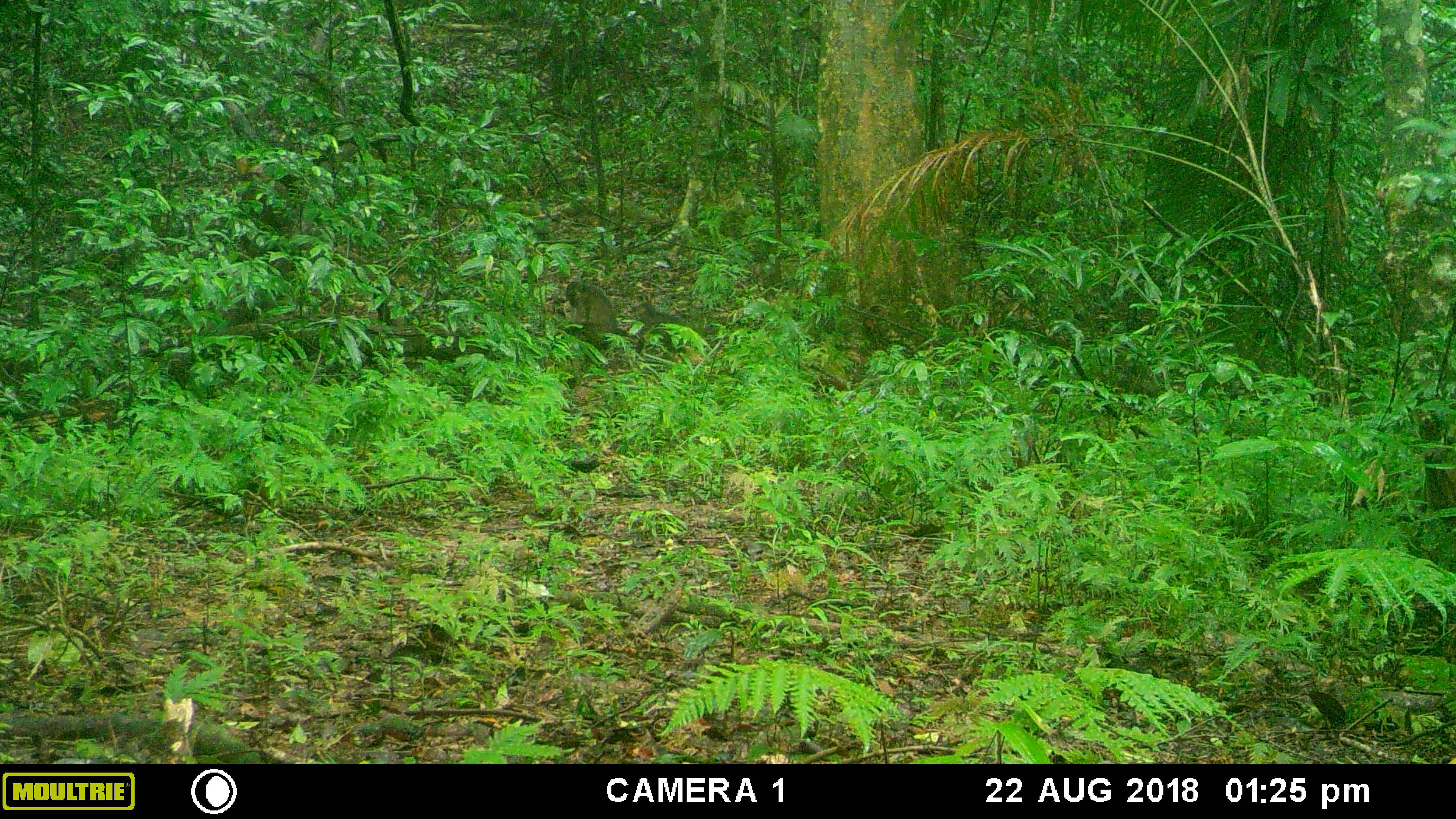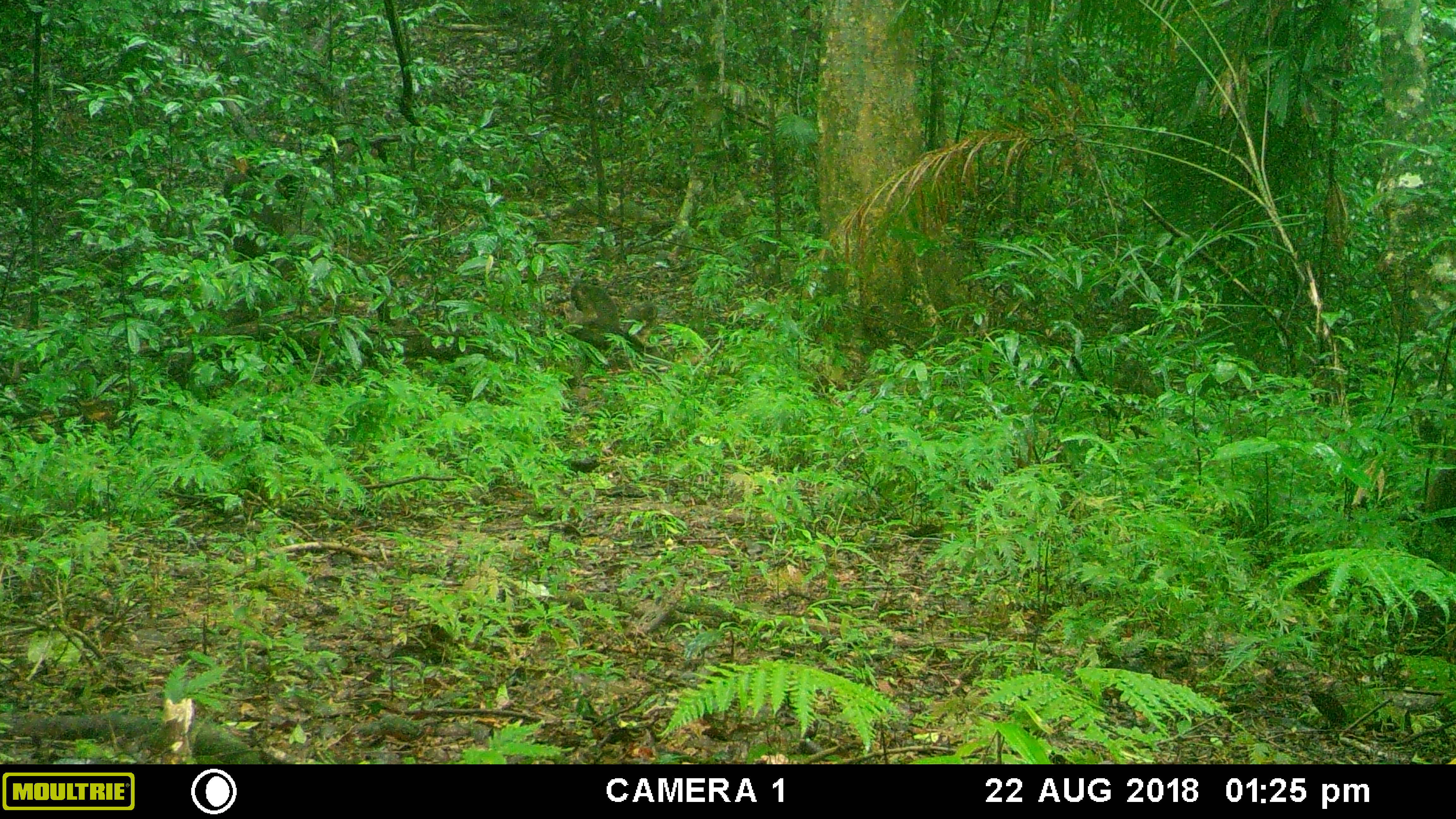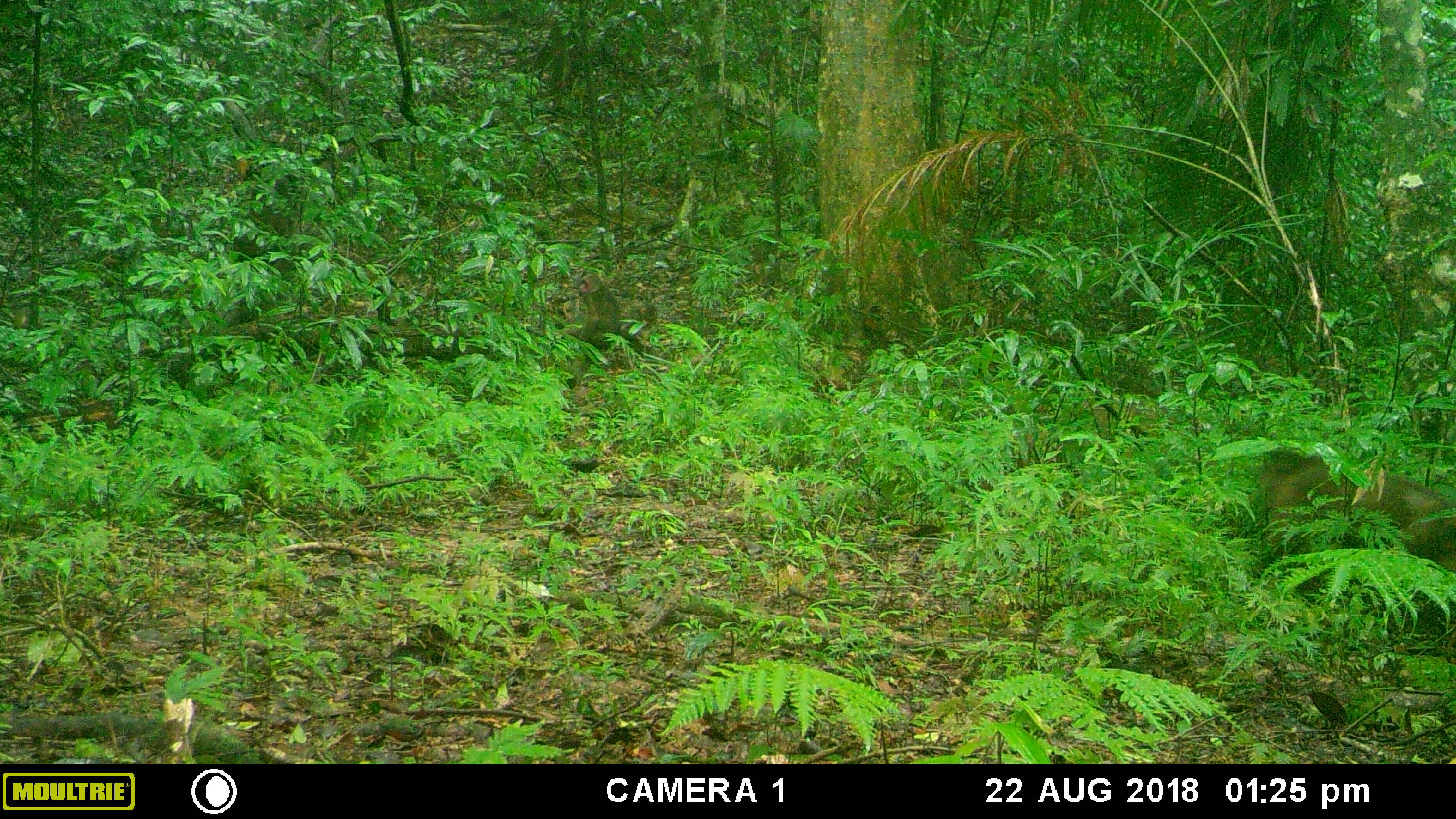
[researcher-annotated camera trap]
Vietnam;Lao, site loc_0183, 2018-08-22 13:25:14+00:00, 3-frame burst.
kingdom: Animalia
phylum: Chordata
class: Mammalia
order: Primates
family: Cercopithecidae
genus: Macaca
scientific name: Macaca arctoides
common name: stump-tailed macaque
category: stump tailed macaque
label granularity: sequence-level